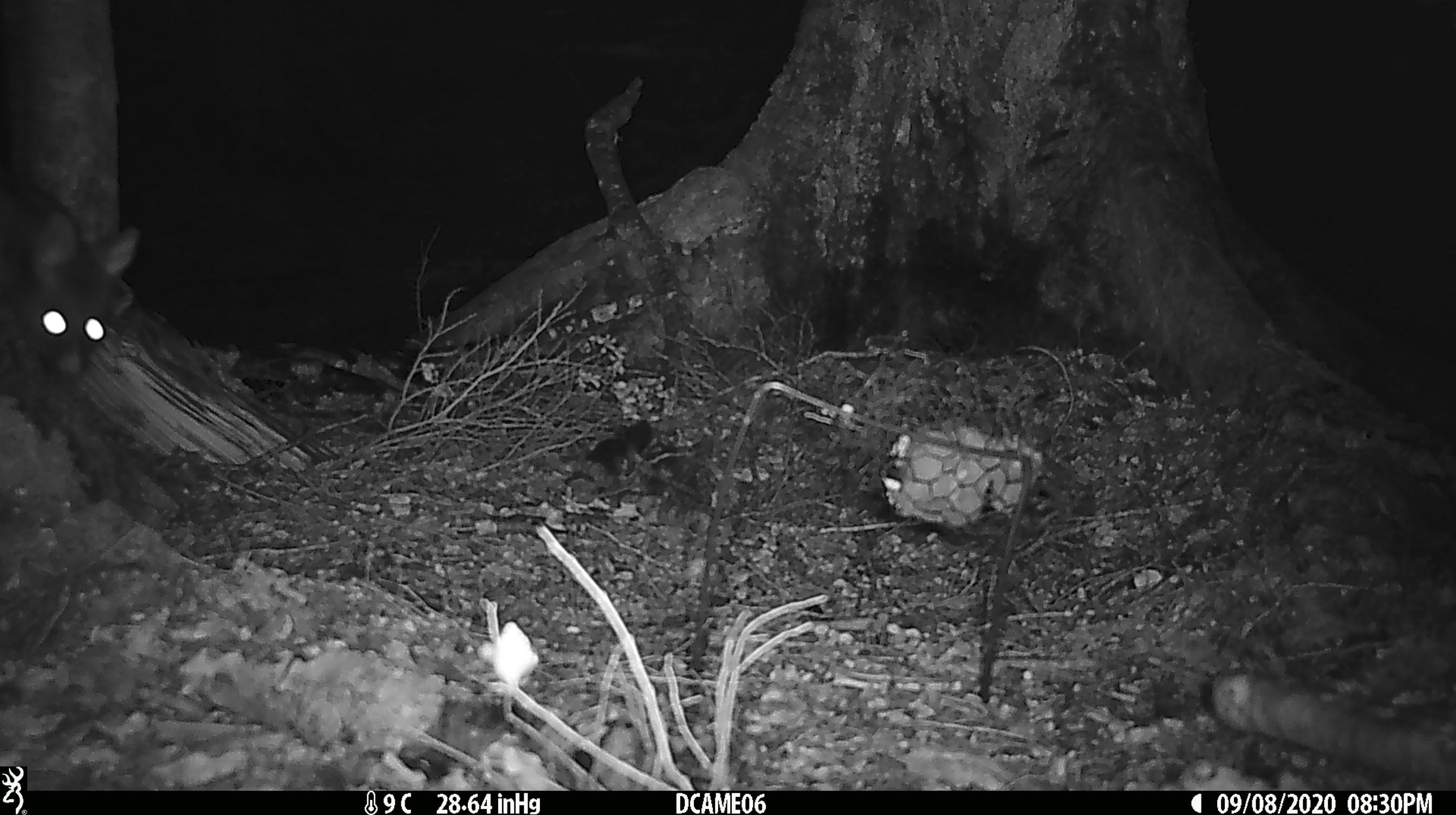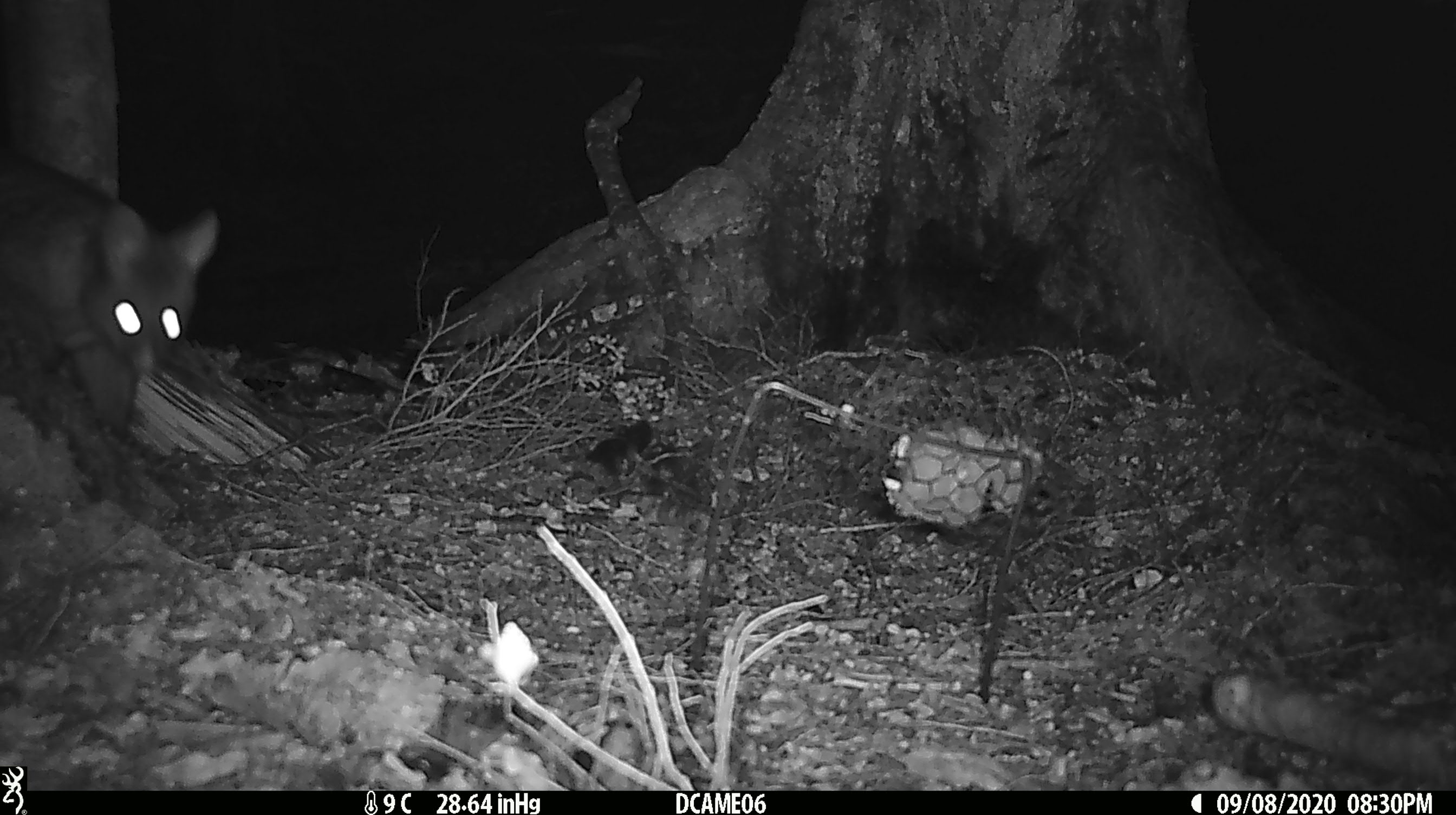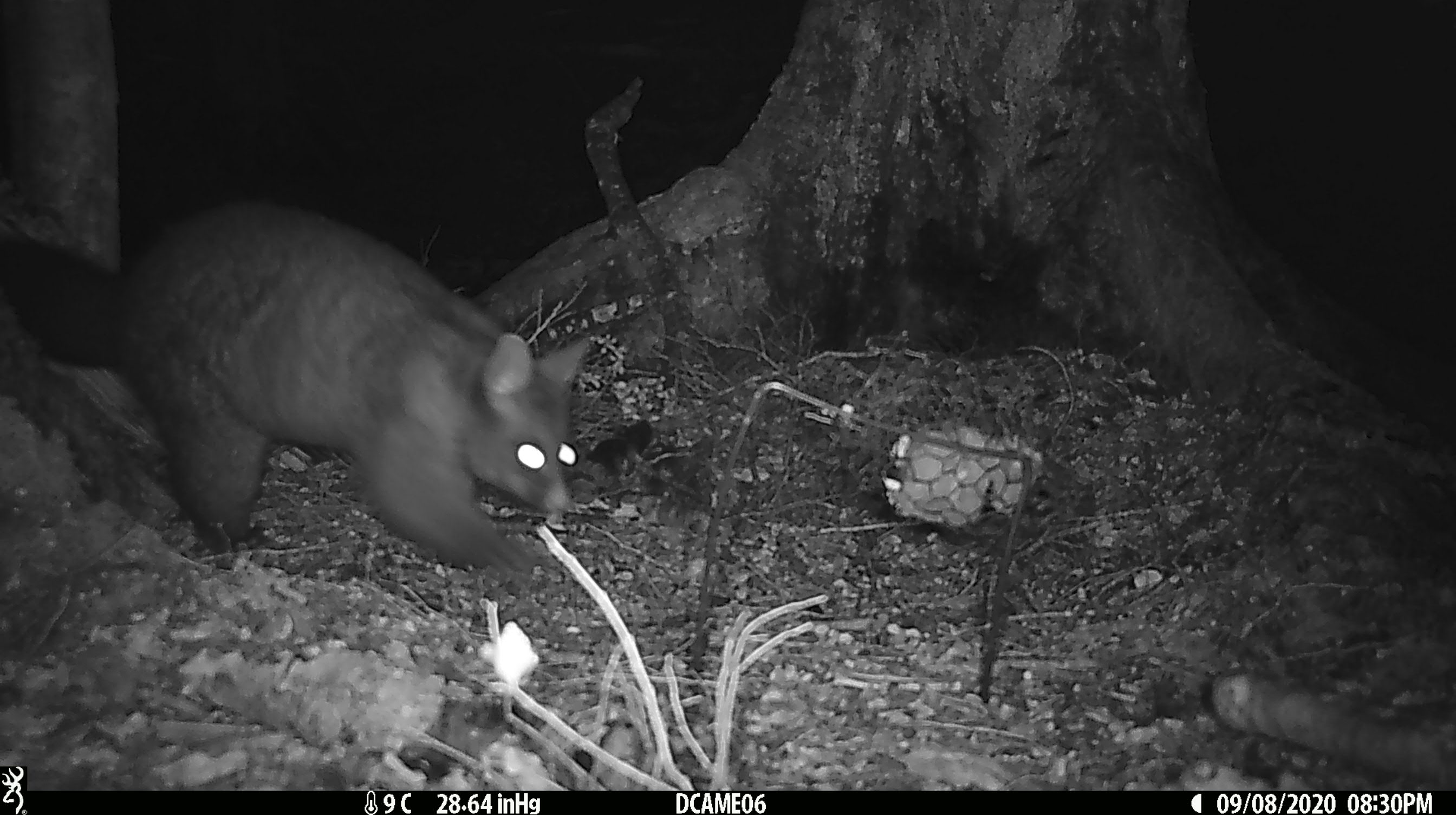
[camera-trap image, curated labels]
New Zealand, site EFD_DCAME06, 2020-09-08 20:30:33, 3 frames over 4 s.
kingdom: Animalia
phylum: Chordata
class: Mammalia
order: Diprotodontia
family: Phalangeridae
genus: Trichosurus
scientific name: Trichosurus vulpecula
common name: common brushtail possum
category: possum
Possum (common brushtail possum) (Trichosurus vulpecula).